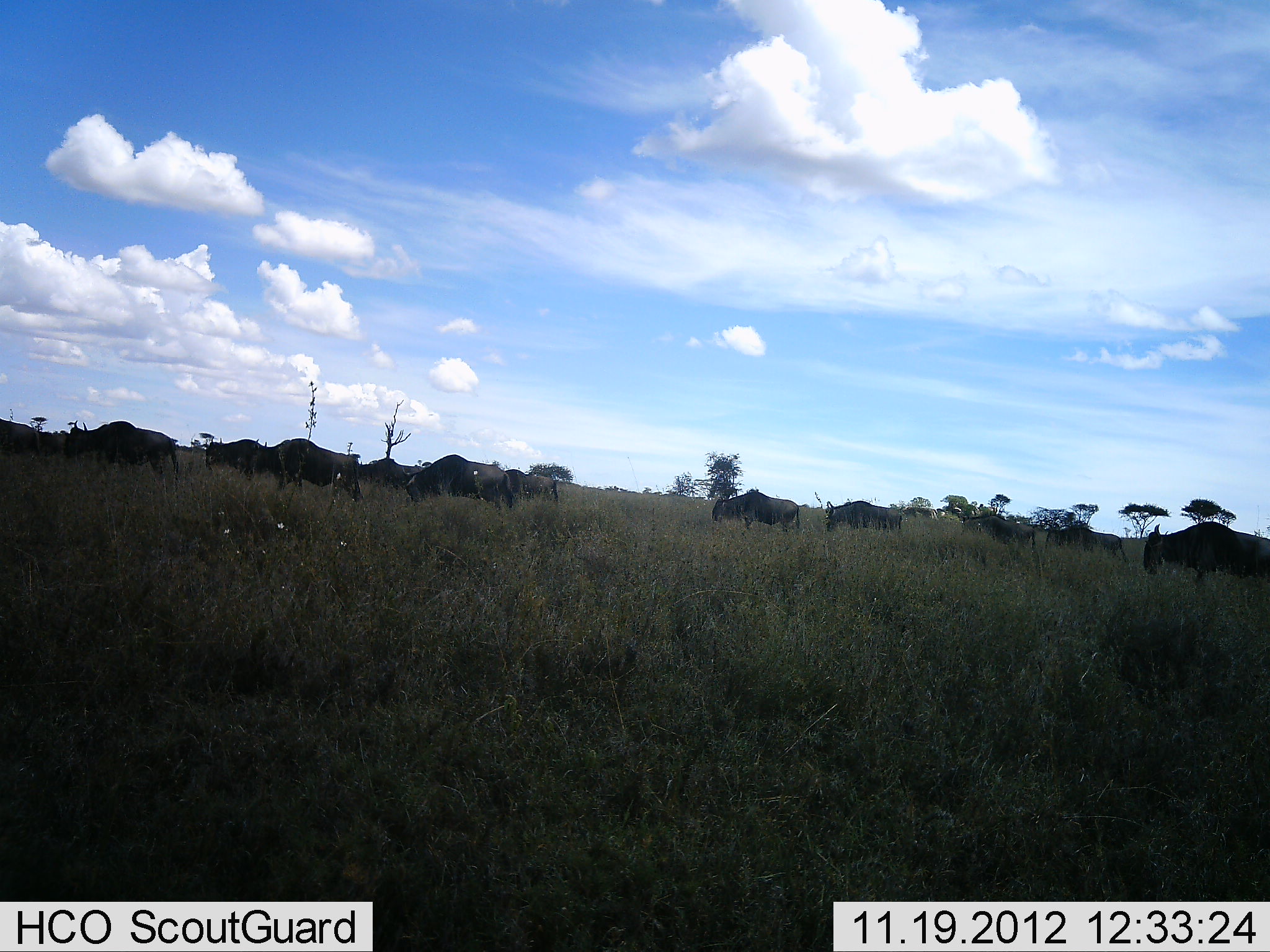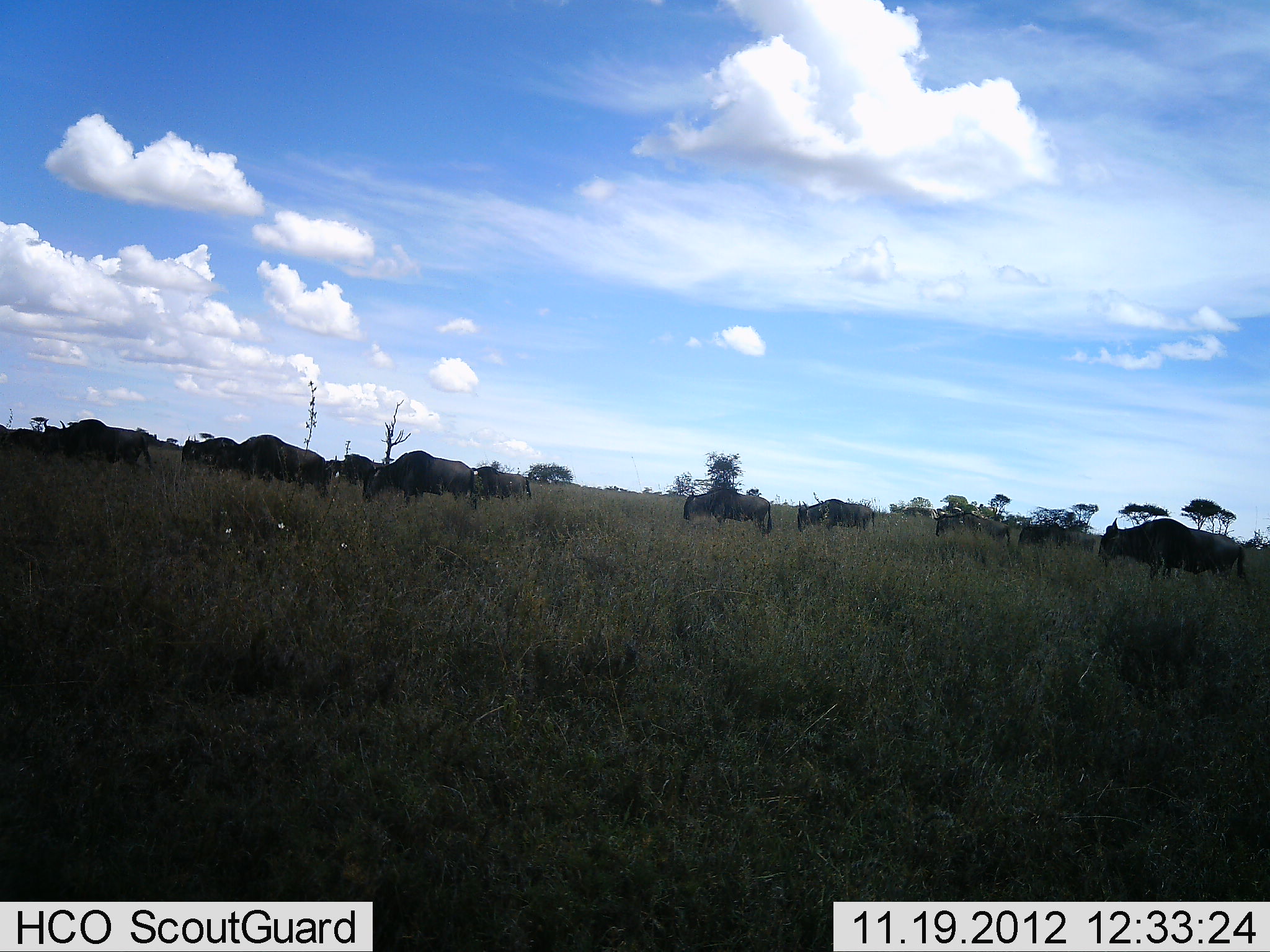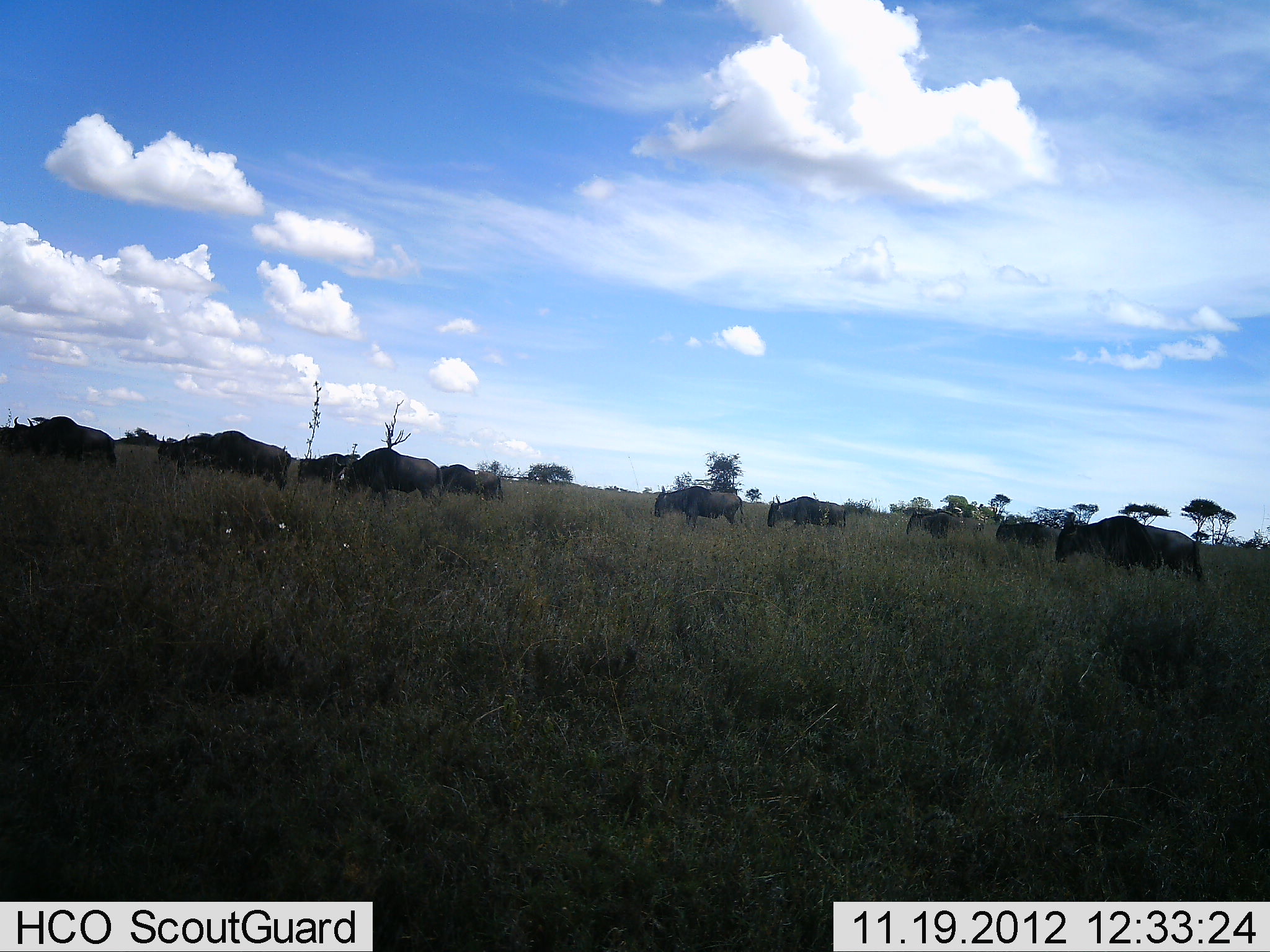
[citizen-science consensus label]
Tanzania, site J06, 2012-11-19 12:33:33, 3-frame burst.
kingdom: Animalia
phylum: Chordata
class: Mammalia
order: Artiodactyla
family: Bovidae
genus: Connochaetes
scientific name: Connochaetes taurinus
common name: blue wildebeest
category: wildebeest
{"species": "wildebeest (blue wildebeest) (Connochaetes taurinus)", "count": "11-50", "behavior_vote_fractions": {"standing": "0%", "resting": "0%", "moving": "90%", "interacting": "0%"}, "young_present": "0%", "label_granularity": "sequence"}